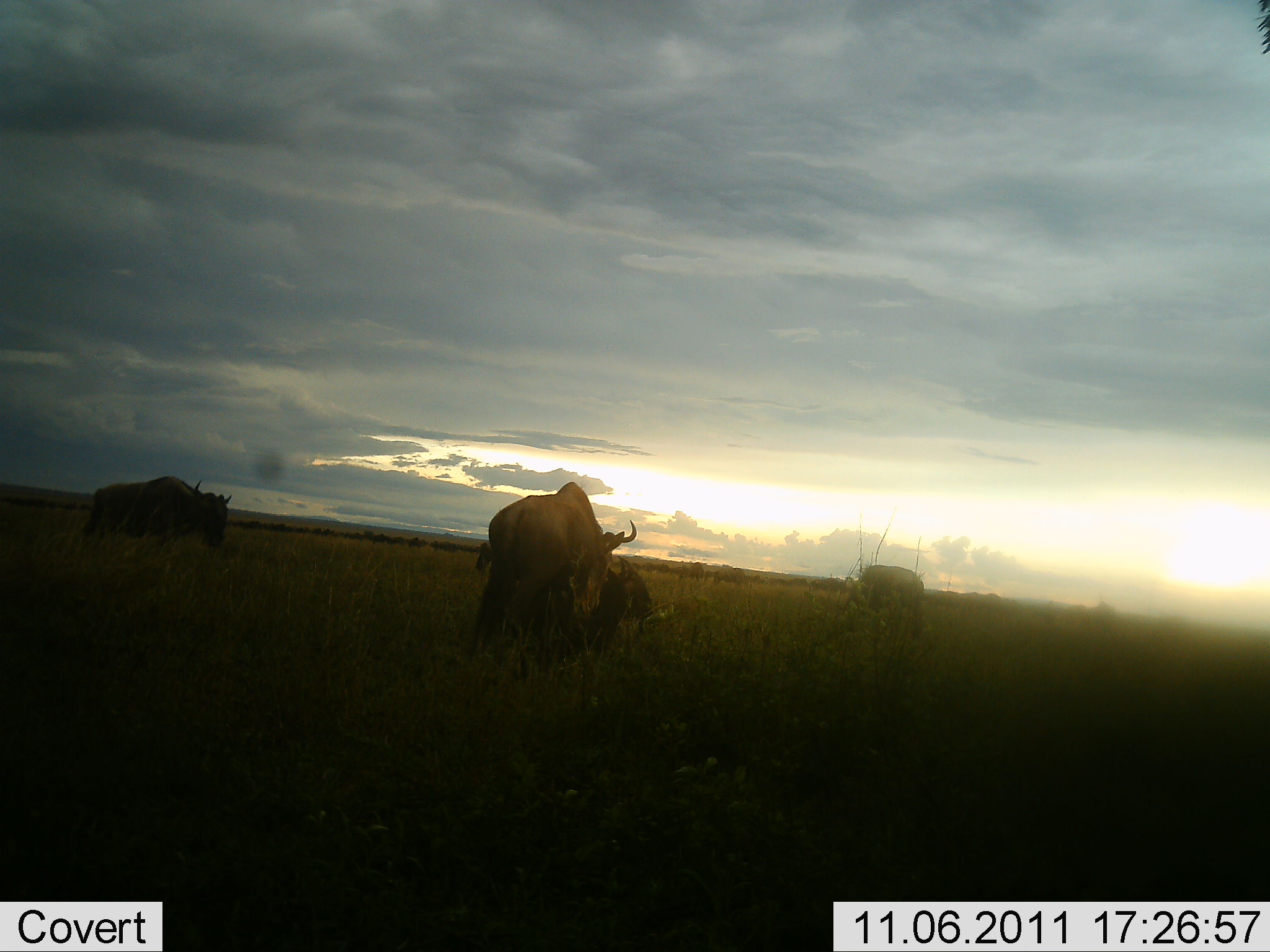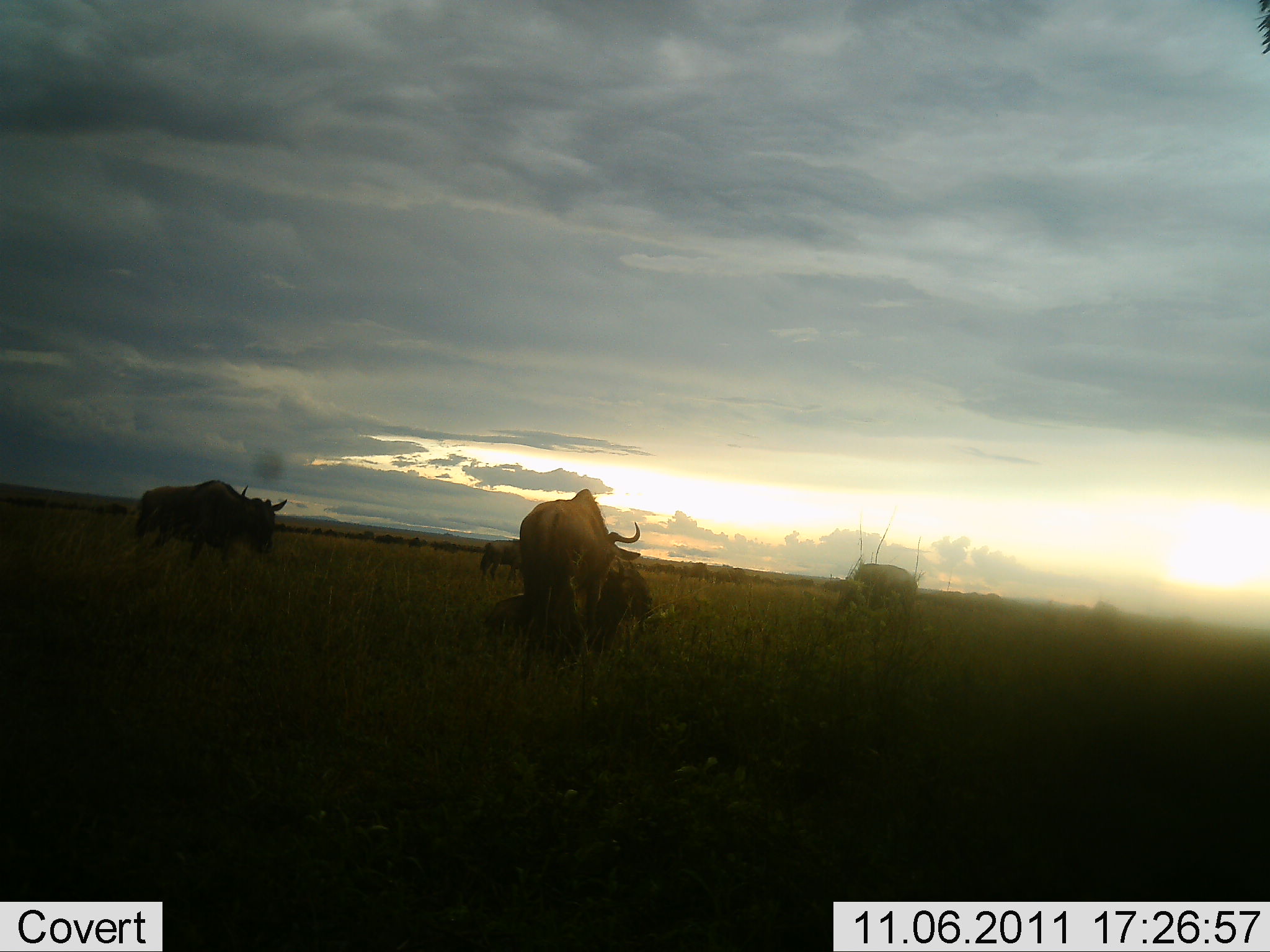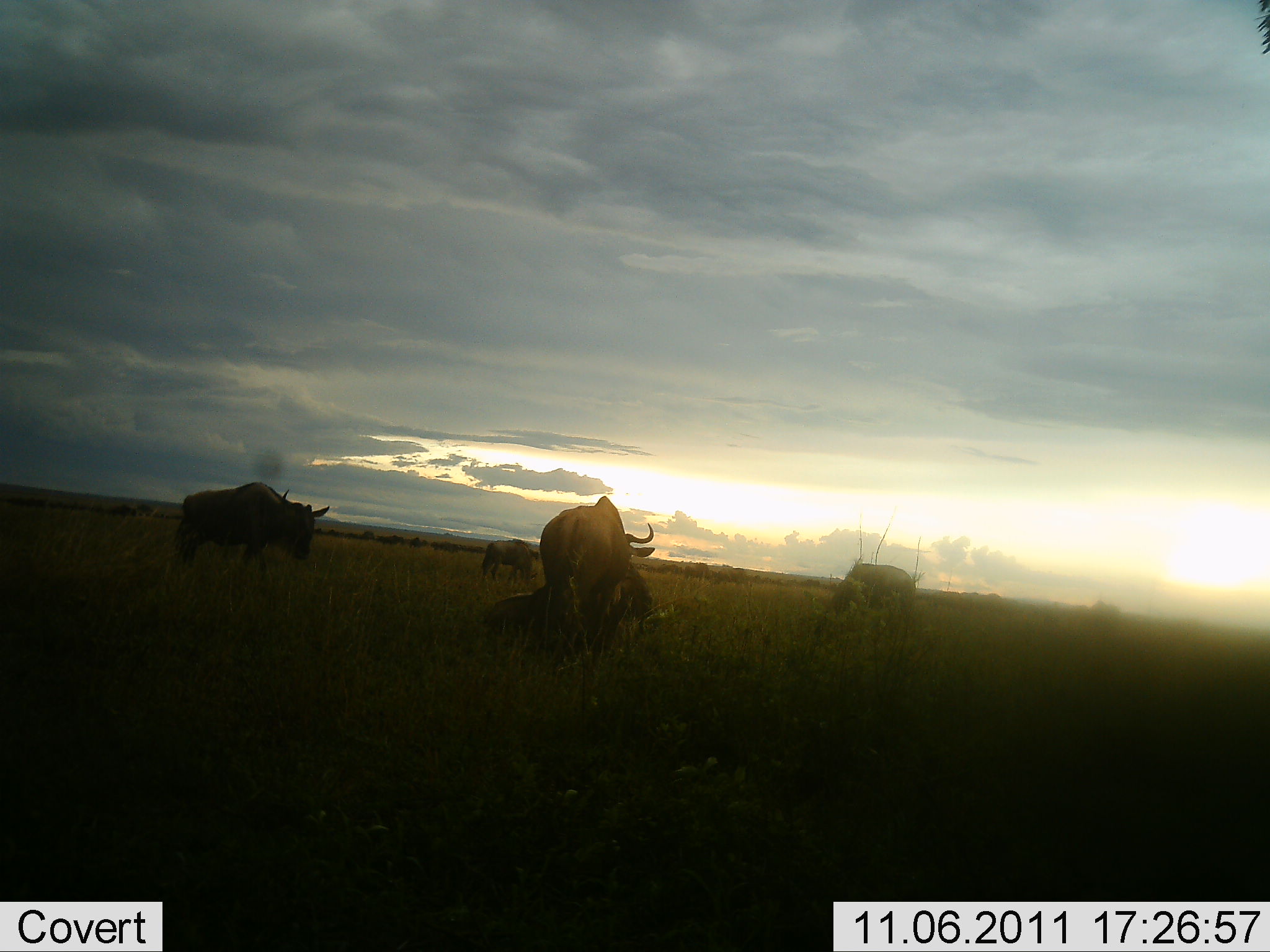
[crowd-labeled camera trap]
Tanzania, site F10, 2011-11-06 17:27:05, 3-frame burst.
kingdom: Animalia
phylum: Chordata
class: Mammalia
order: Artiodactyla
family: Bovidae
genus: Connochaetes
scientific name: Connochaetes taurinus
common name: blue wildebeest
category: wildebeest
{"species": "wildebeest (blue wildebeest) (Connochaetes taurinus)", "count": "5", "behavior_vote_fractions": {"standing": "40%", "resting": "20%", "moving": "60%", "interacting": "0%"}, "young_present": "0%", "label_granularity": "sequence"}